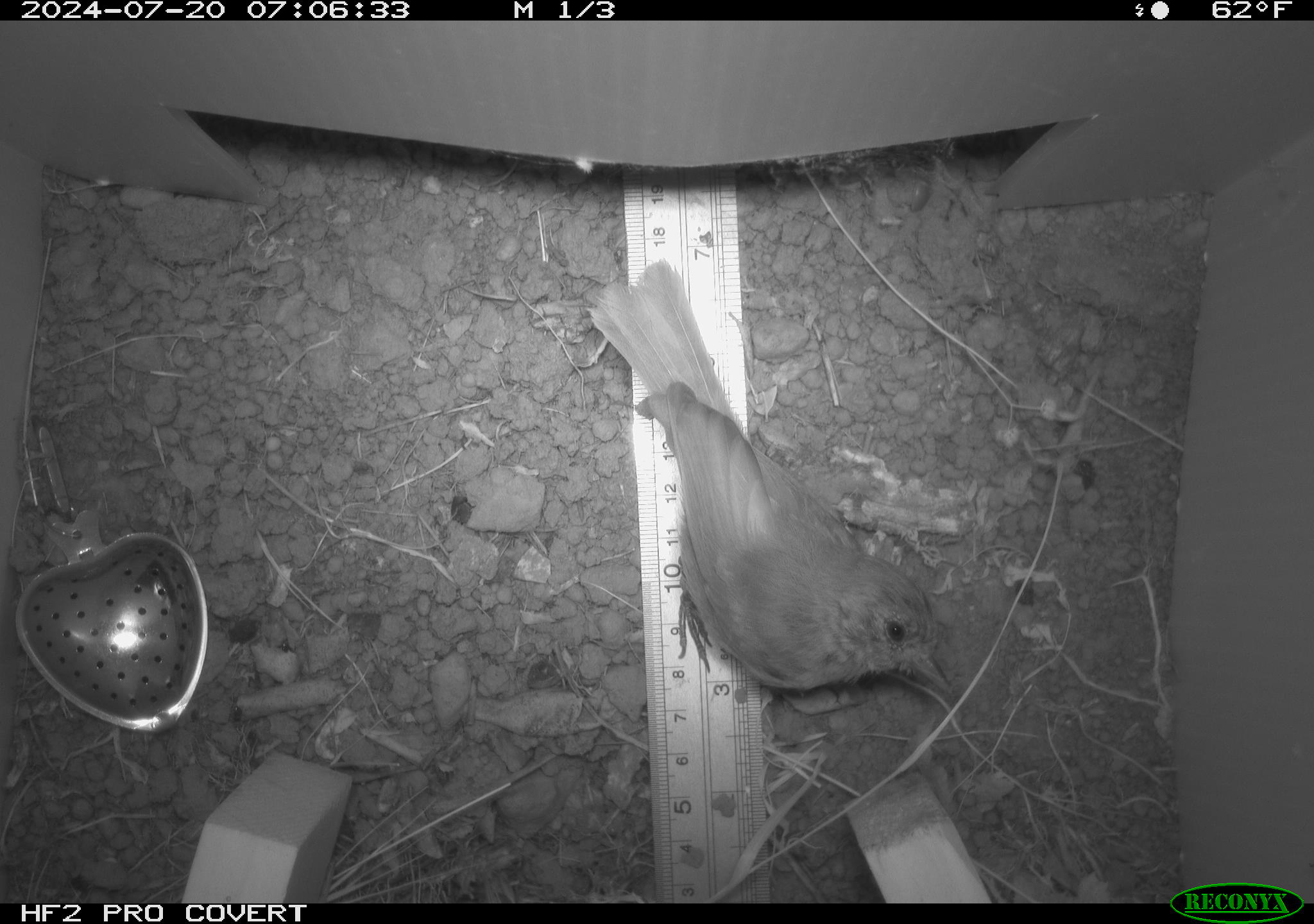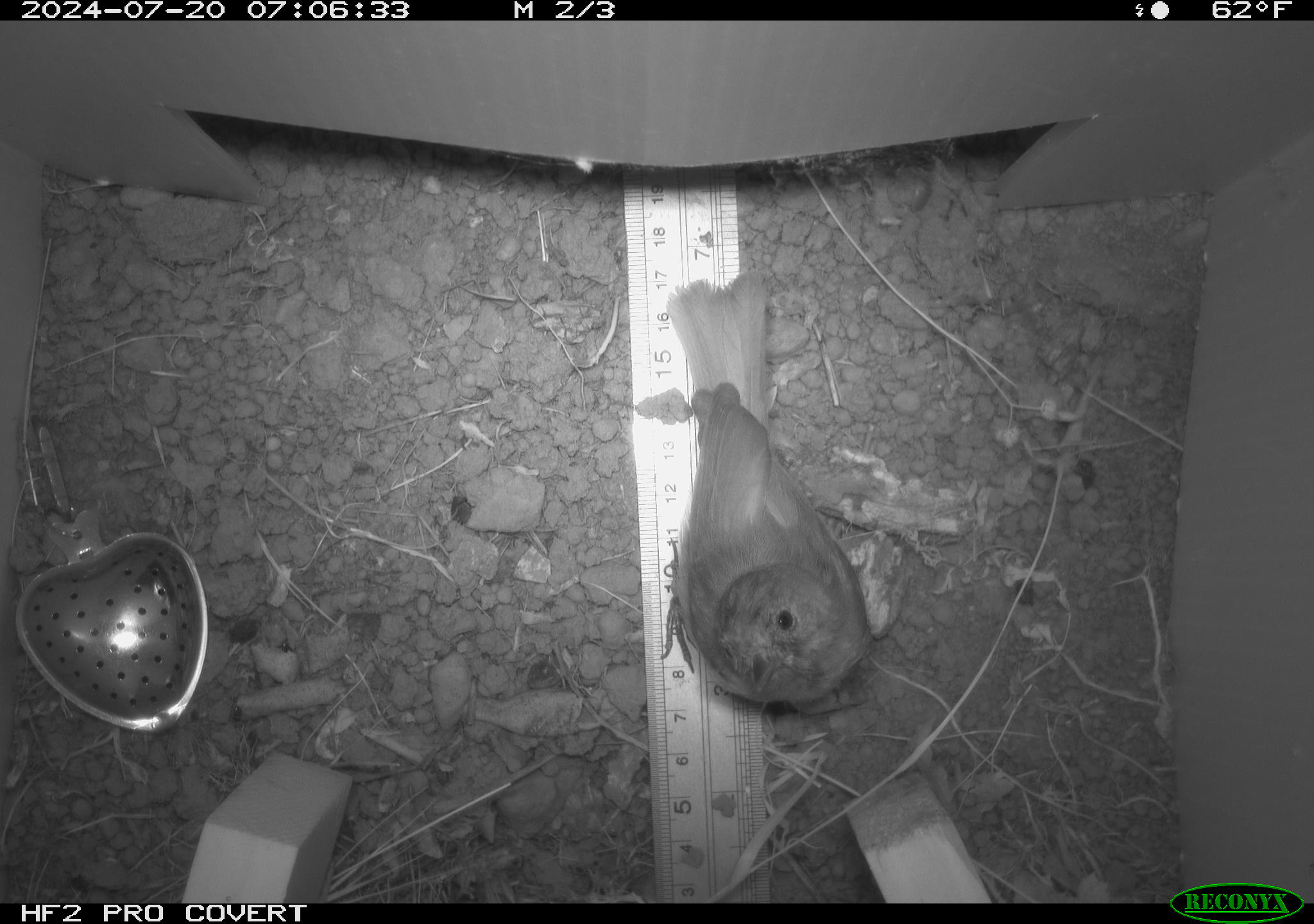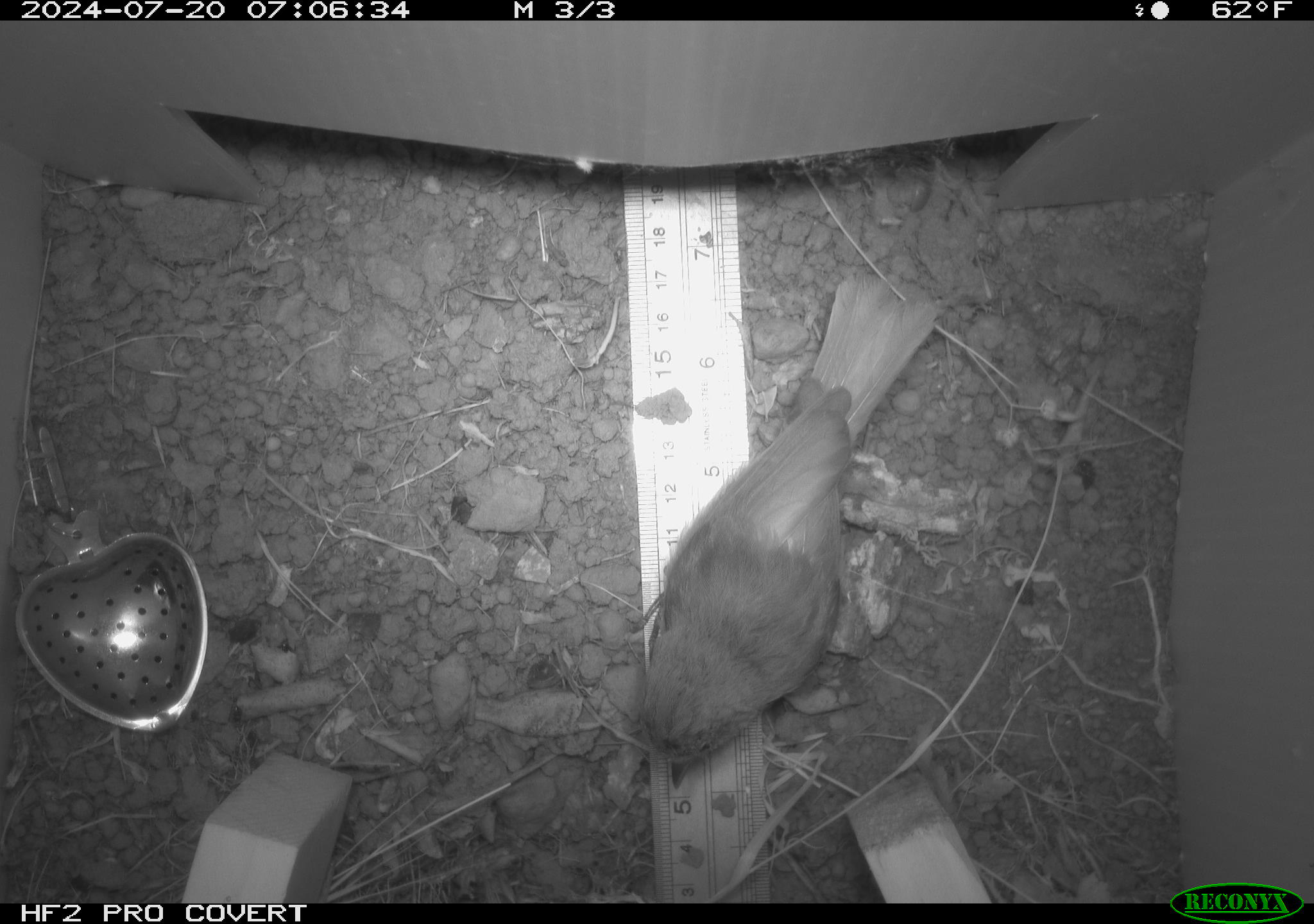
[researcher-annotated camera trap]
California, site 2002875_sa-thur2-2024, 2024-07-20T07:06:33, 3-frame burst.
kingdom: Animalia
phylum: Chordata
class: Aves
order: Passeriformes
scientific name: Passeriformes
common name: passerines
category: passeriformes order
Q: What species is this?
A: Passeriformes order (passerines) (Passeriformes).